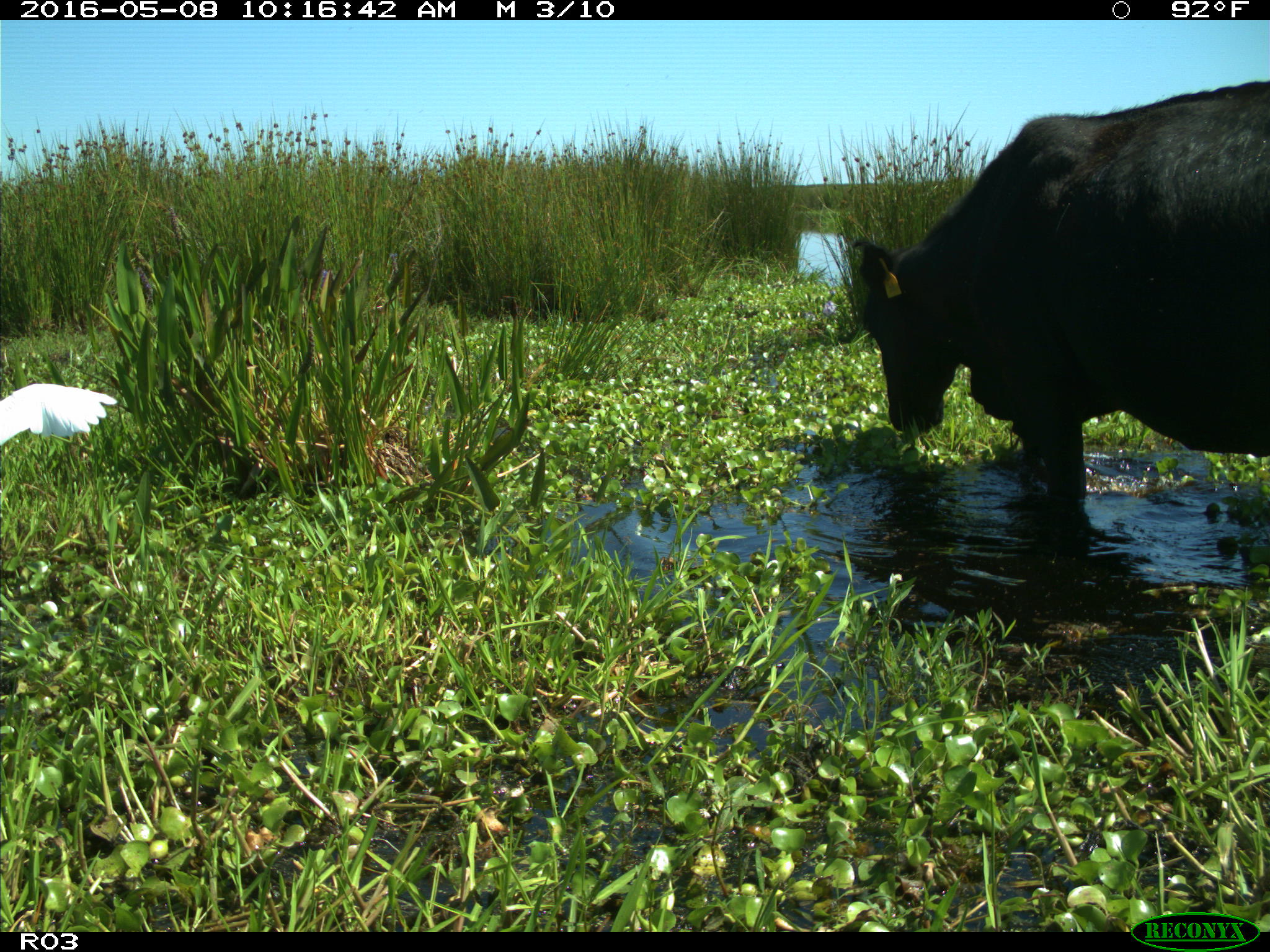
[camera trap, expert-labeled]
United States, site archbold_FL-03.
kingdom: Animalia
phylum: Chordata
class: Mammalia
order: Artiodactyla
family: Bovidae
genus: Bos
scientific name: Bos taurus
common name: domestic cow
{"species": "Bos taurus (domestic cow)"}